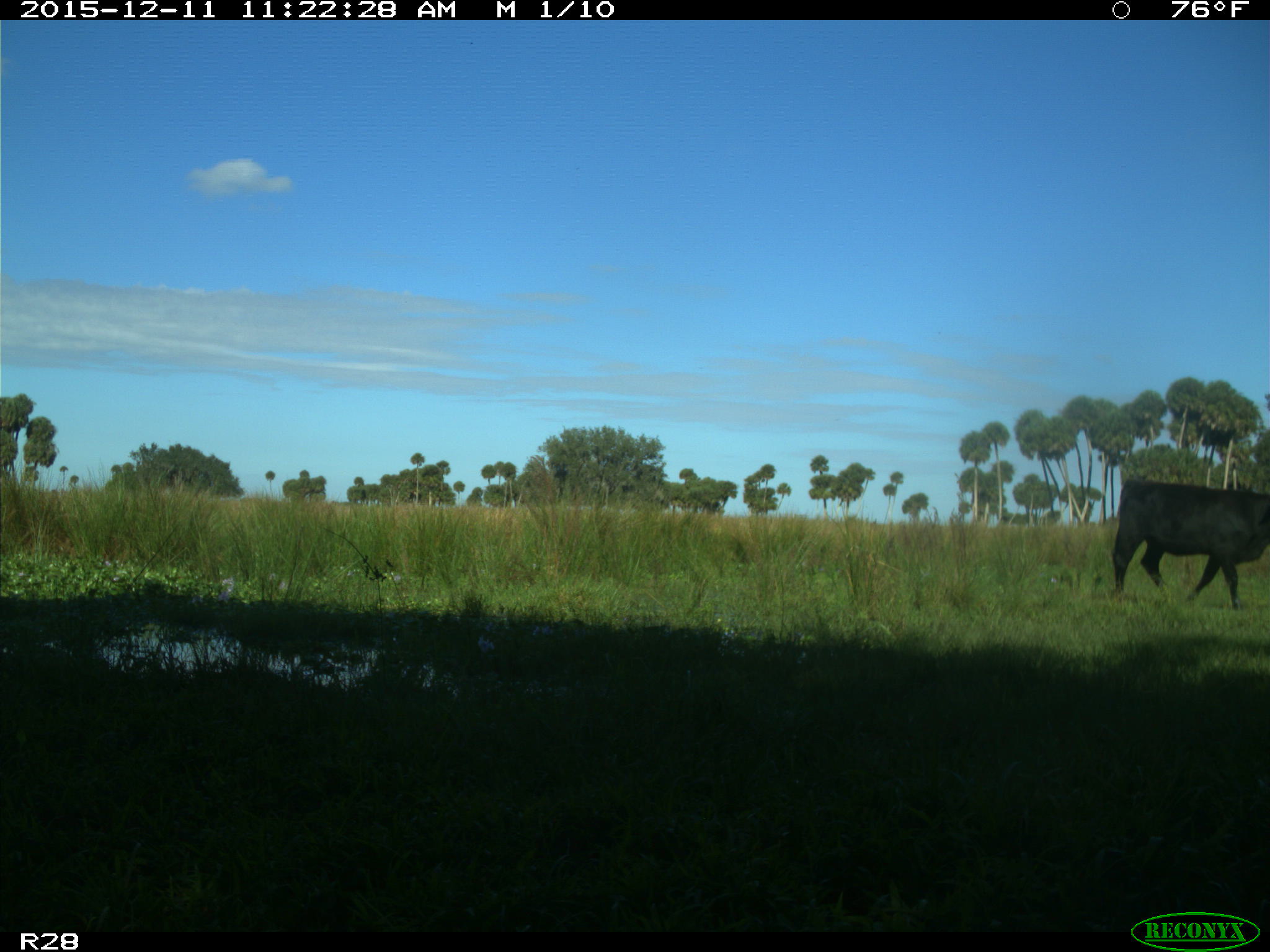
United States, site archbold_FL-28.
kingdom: Animalia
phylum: Chordata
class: Mammalia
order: Artiodactyla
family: Bovidae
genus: Bos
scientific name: Bos taurus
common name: domestic cow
Bos taurus (domestic cow).